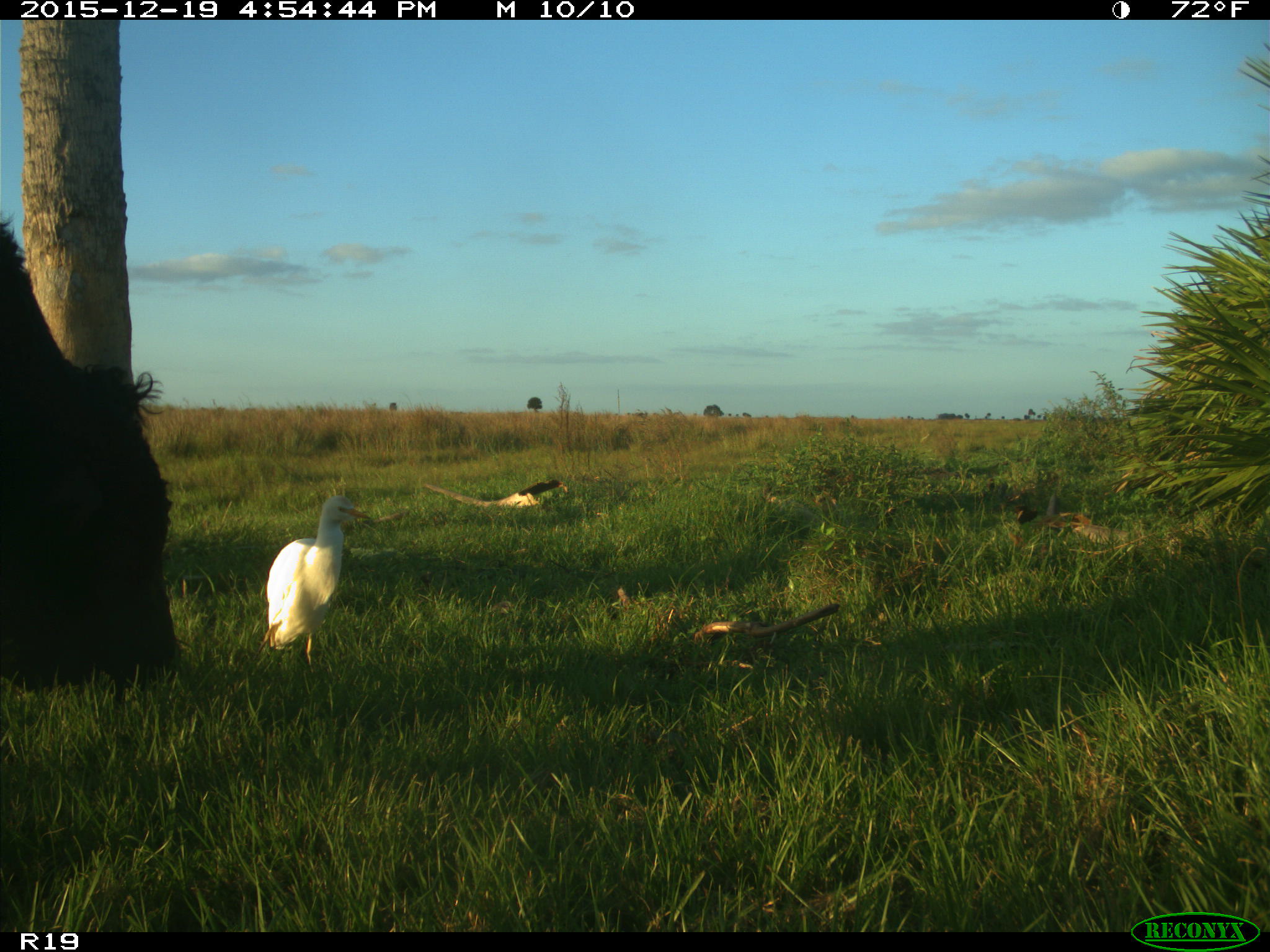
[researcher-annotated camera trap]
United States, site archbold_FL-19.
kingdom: Animalia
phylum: Chordata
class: Mammalia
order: Artiodactyla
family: Bovidae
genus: Bos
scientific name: Bos taurus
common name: domestic cow